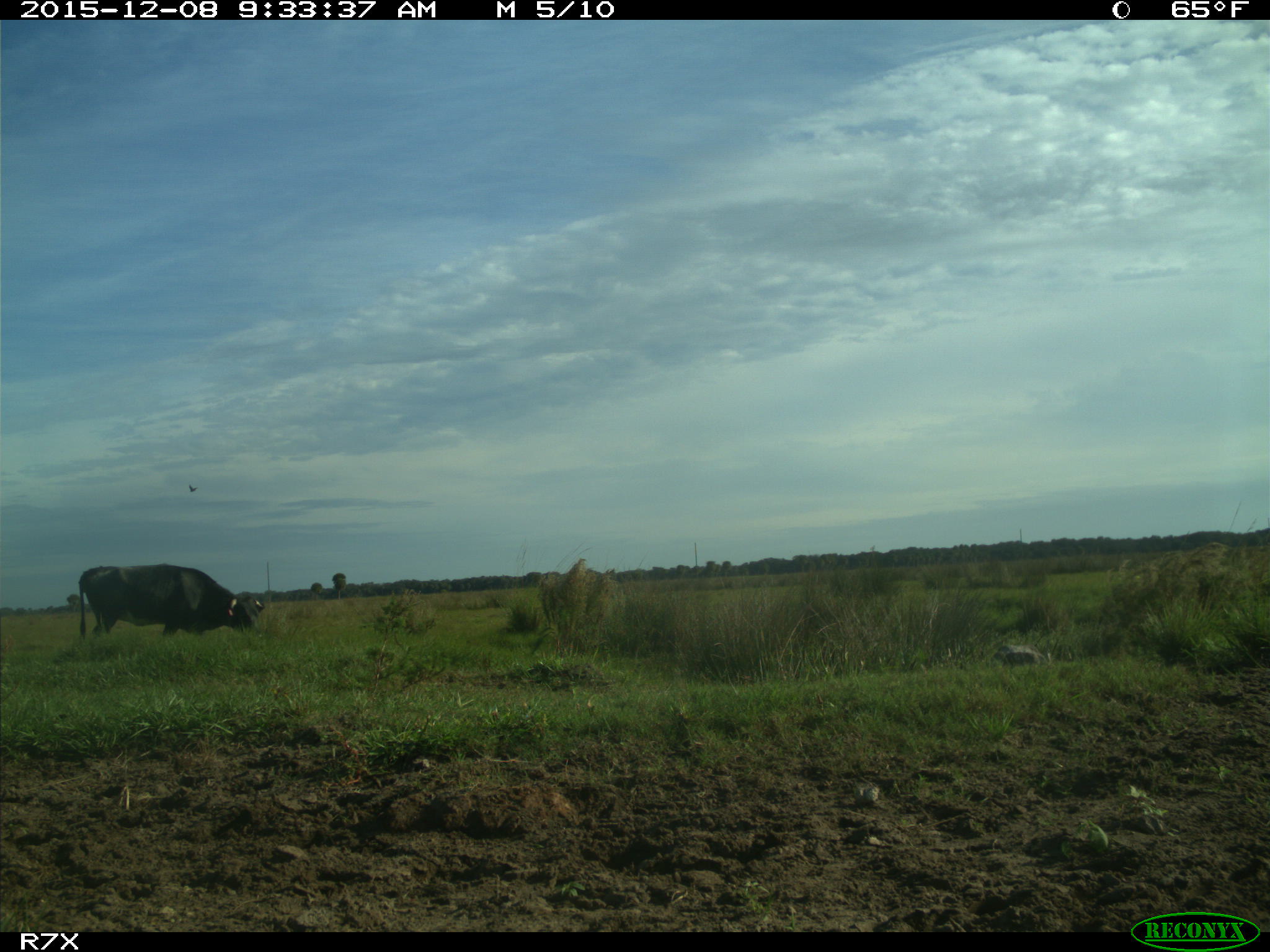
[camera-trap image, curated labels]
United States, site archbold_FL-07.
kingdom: Animalia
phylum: Chordata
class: Mammalia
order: Artiodactyla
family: Bovidae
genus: Bos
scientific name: Bos taurus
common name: domestic cow